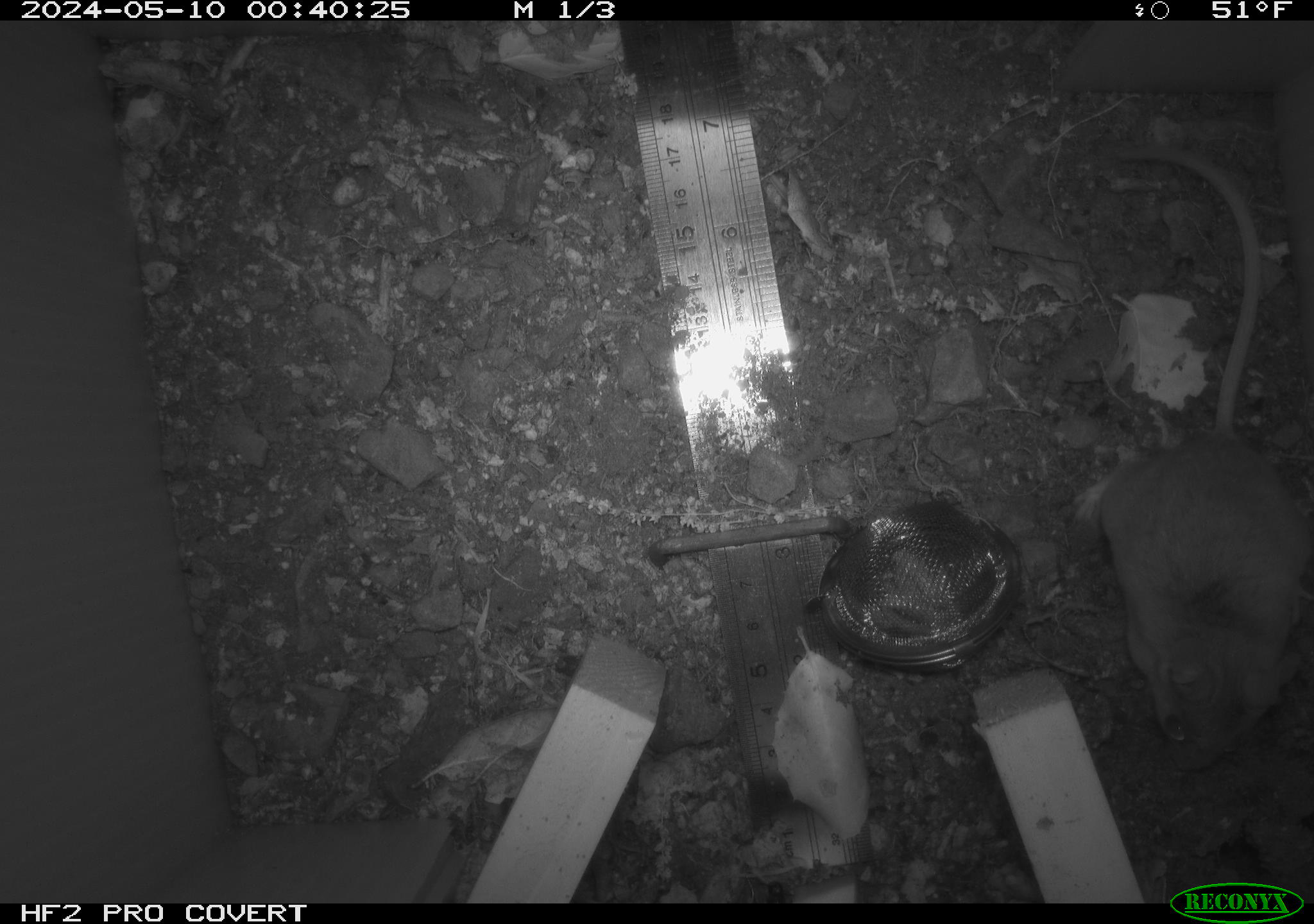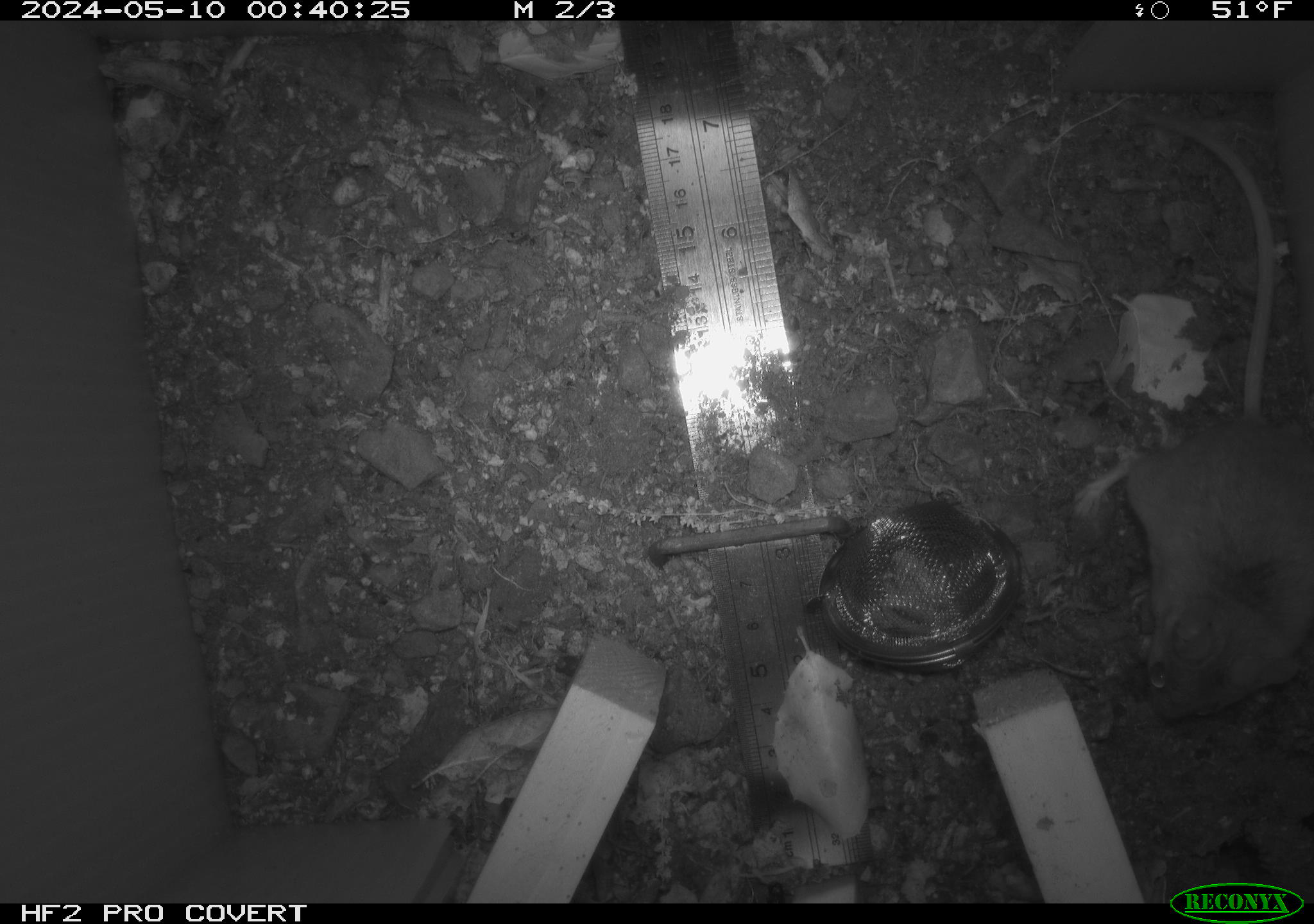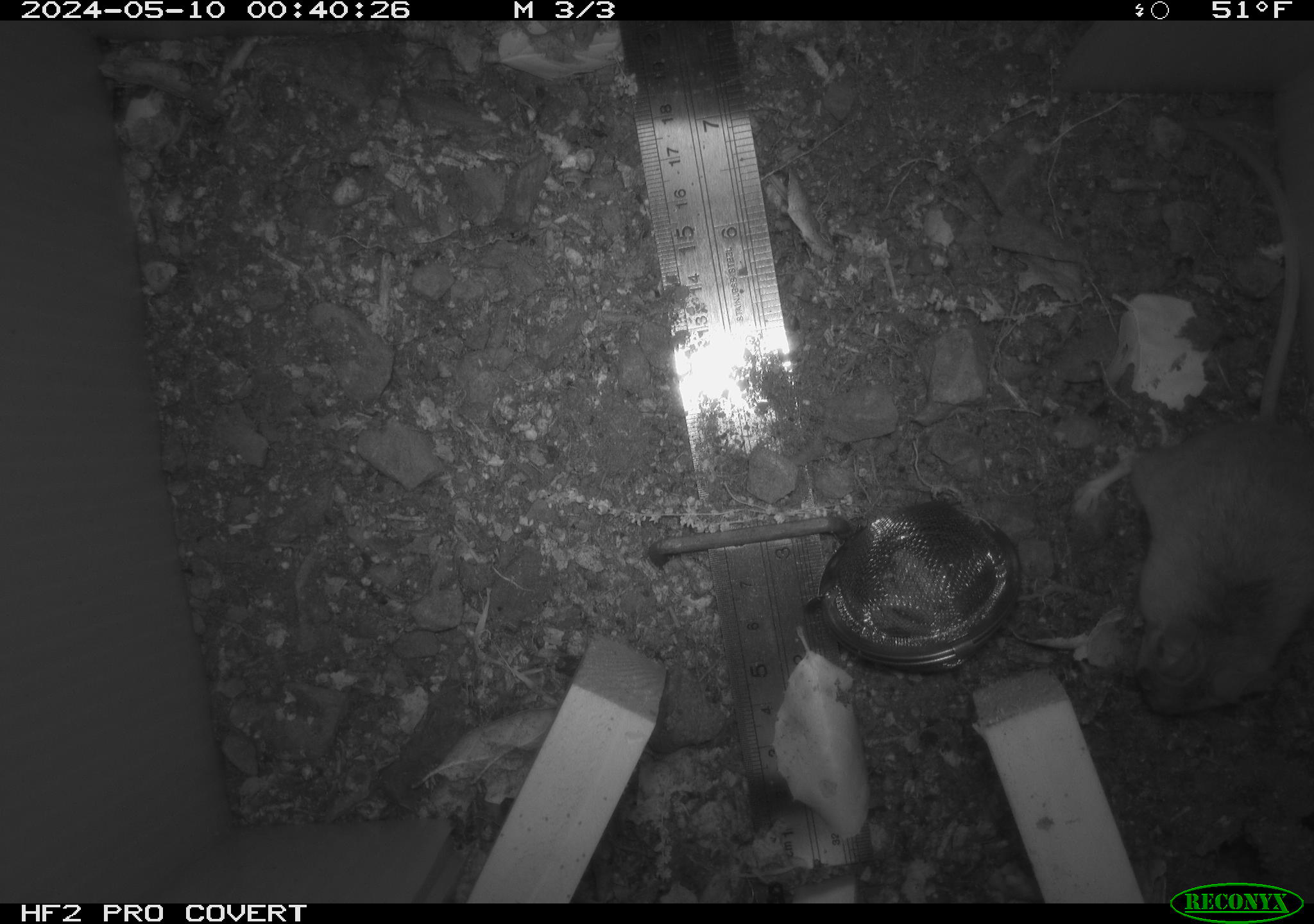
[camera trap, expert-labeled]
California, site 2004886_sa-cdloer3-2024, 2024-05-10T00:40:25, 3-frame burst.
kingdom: Animalia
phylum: Chordata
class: Mammalia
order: Rodentia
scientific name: Rodentia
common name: mouse species